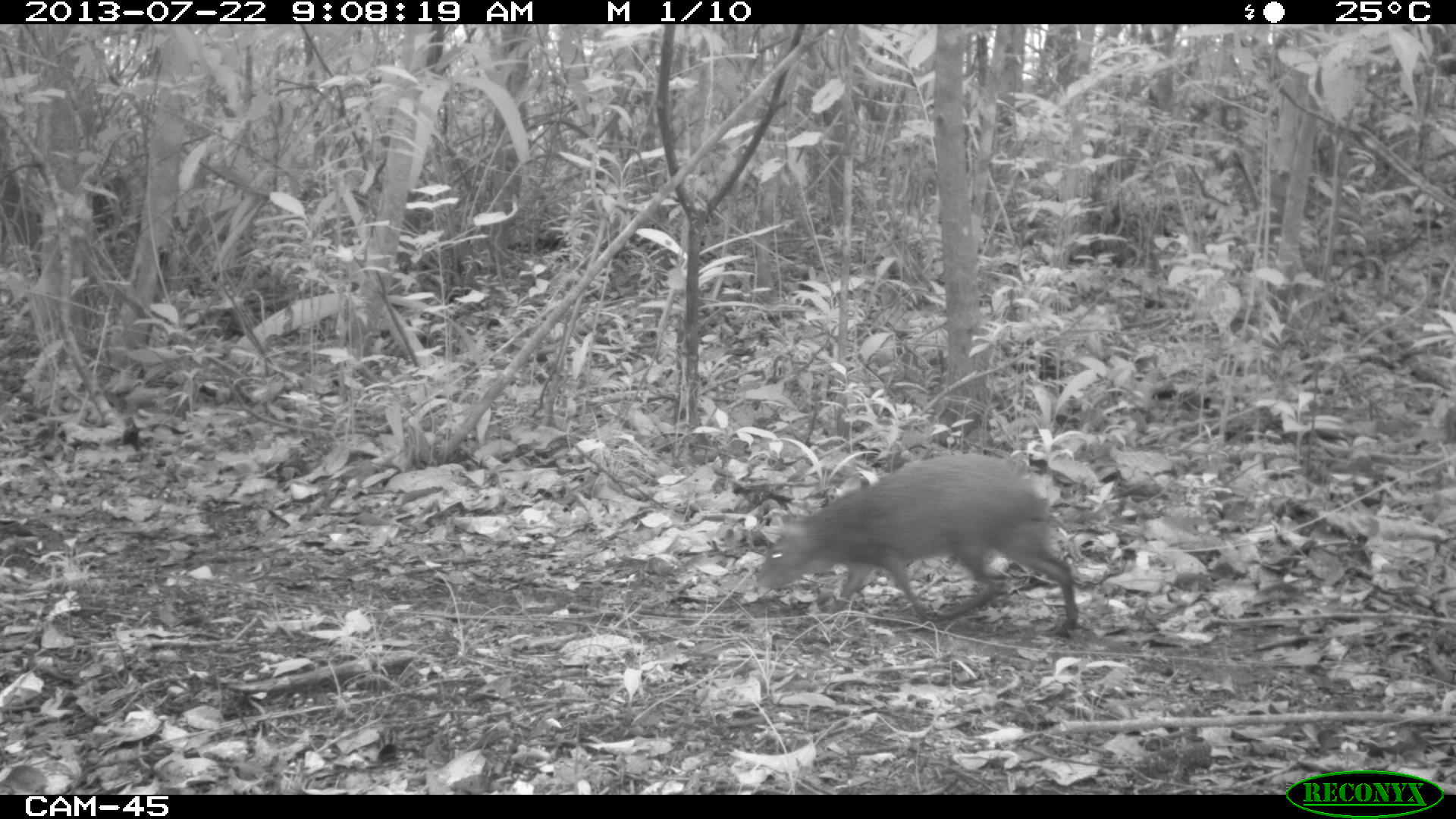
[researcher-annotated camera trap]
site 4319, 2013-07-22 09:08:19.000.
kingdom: Animalia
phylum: Chordata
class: Mammalia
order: Rodentia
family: Dasyproctidae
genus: Dasyprocta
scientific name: Dasyprocta punctata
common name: central american agouti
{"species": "Dasyprocta punctata (central american agouti)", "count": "1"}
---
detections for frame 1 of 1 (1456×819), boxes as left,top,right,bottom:
dasyprocta punctata: 756,452,1079,637